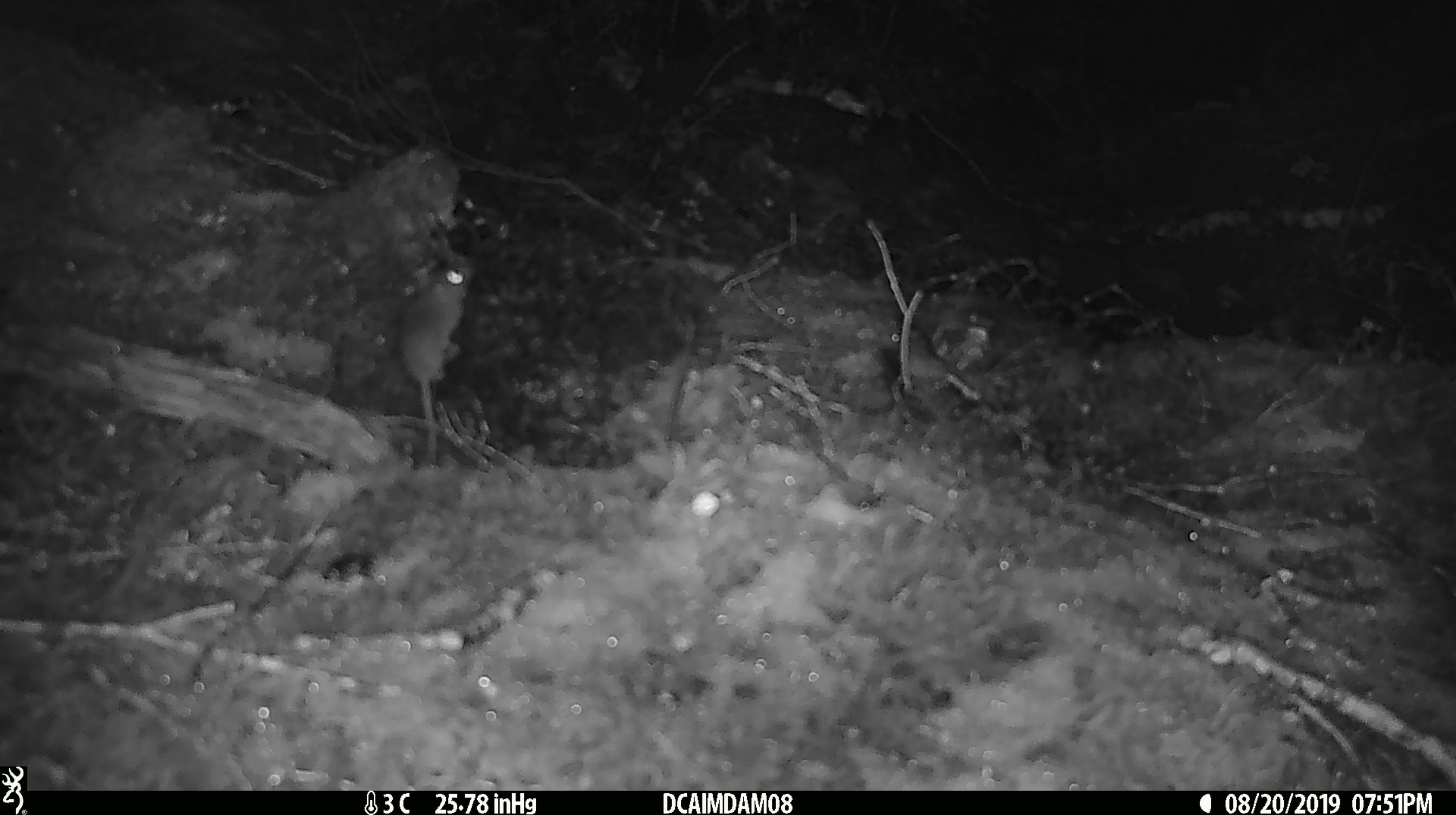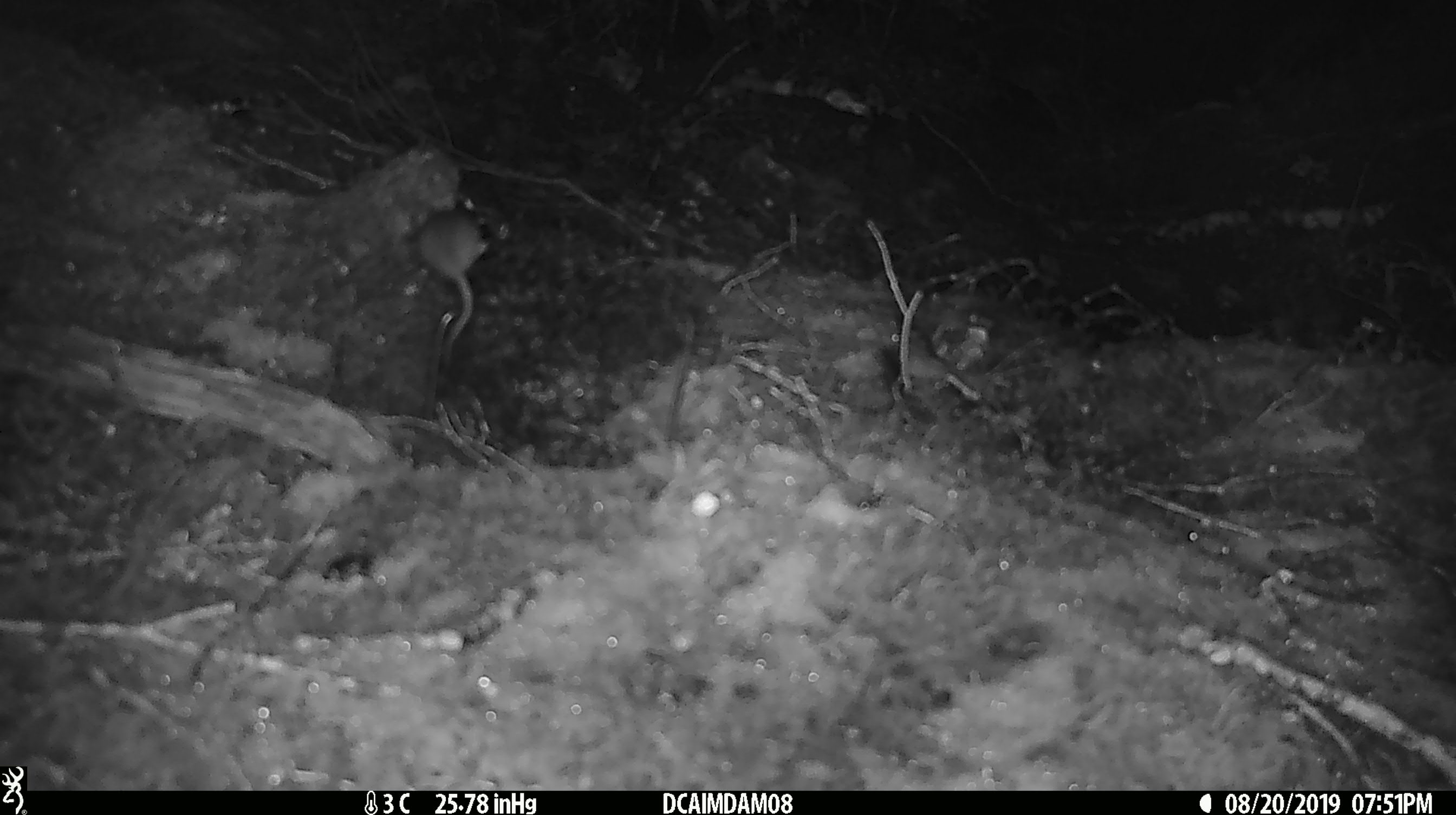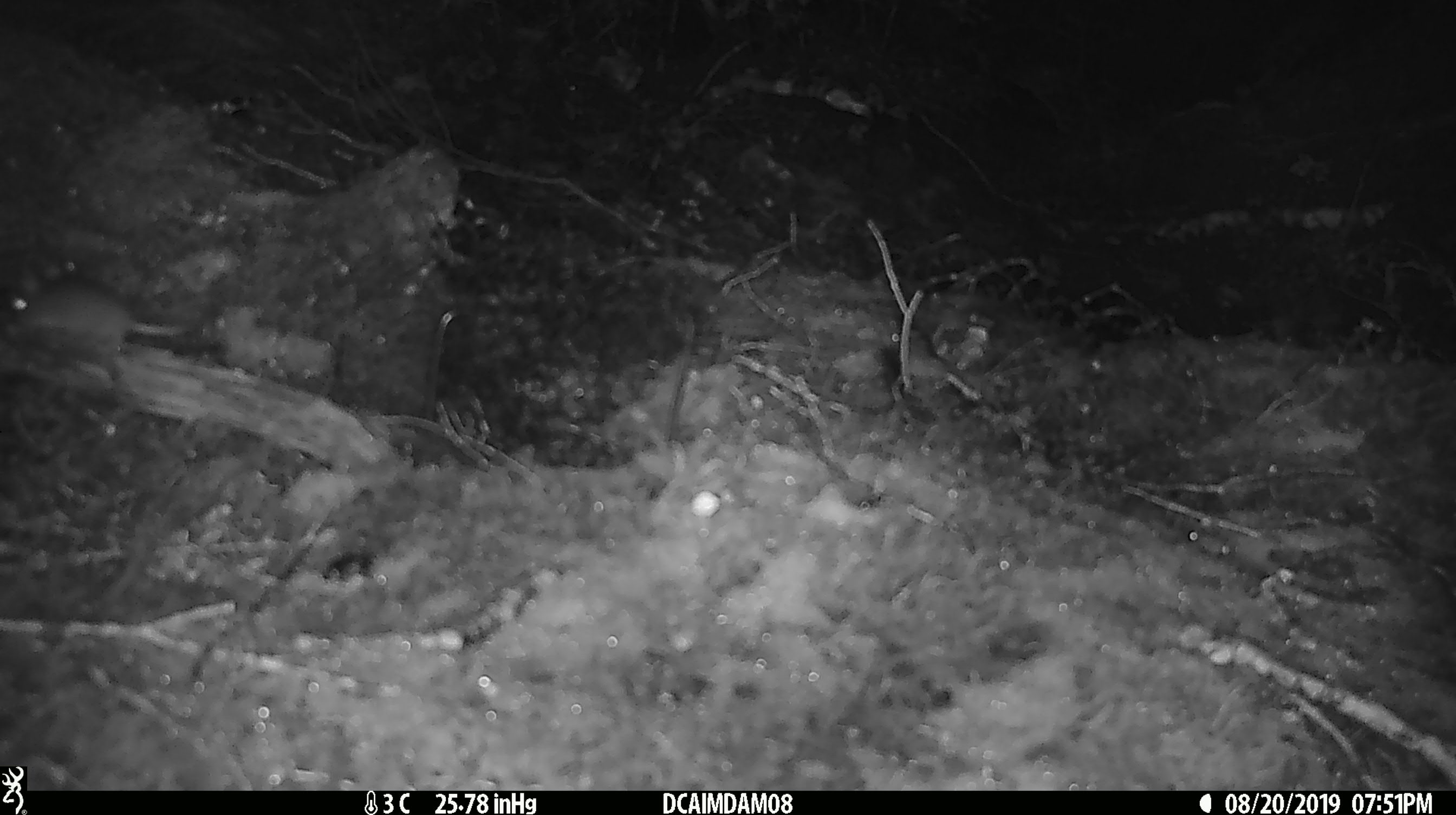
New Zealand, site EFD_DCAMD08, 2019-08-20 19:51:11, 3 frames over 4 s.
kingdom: Animalia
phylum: Chordata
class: Mammalia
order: Rodentia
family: Muridae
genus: Mus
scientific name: Mus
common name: mouse